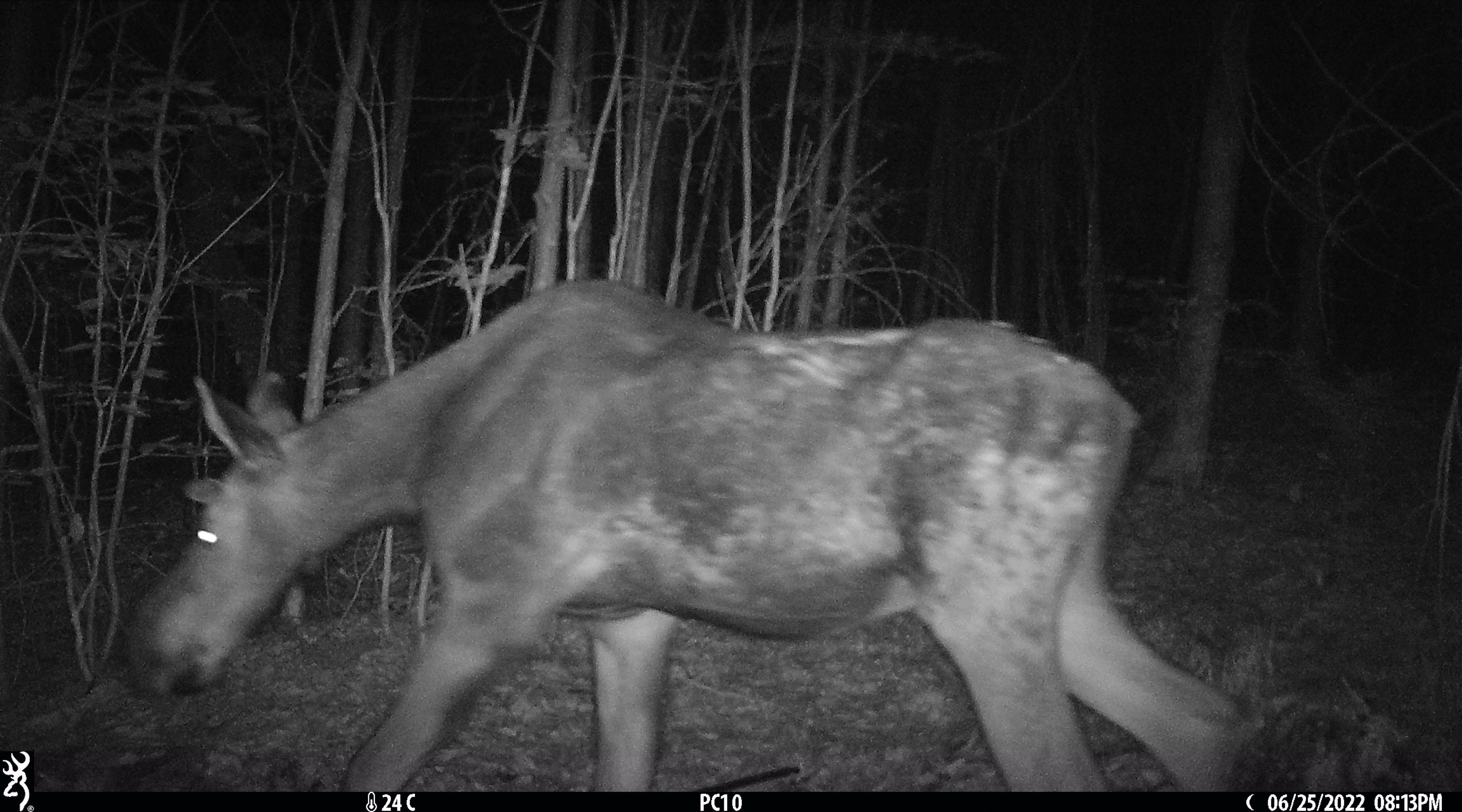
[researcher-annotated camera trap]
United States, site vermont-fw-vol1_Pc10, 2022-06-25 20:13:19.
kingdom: Animalia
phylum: Chordata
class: Mammalia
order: Artiodactyla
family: Cervidae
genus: Alces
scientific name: Alces alces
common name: moose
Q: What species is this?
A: Moose (Alces alces).